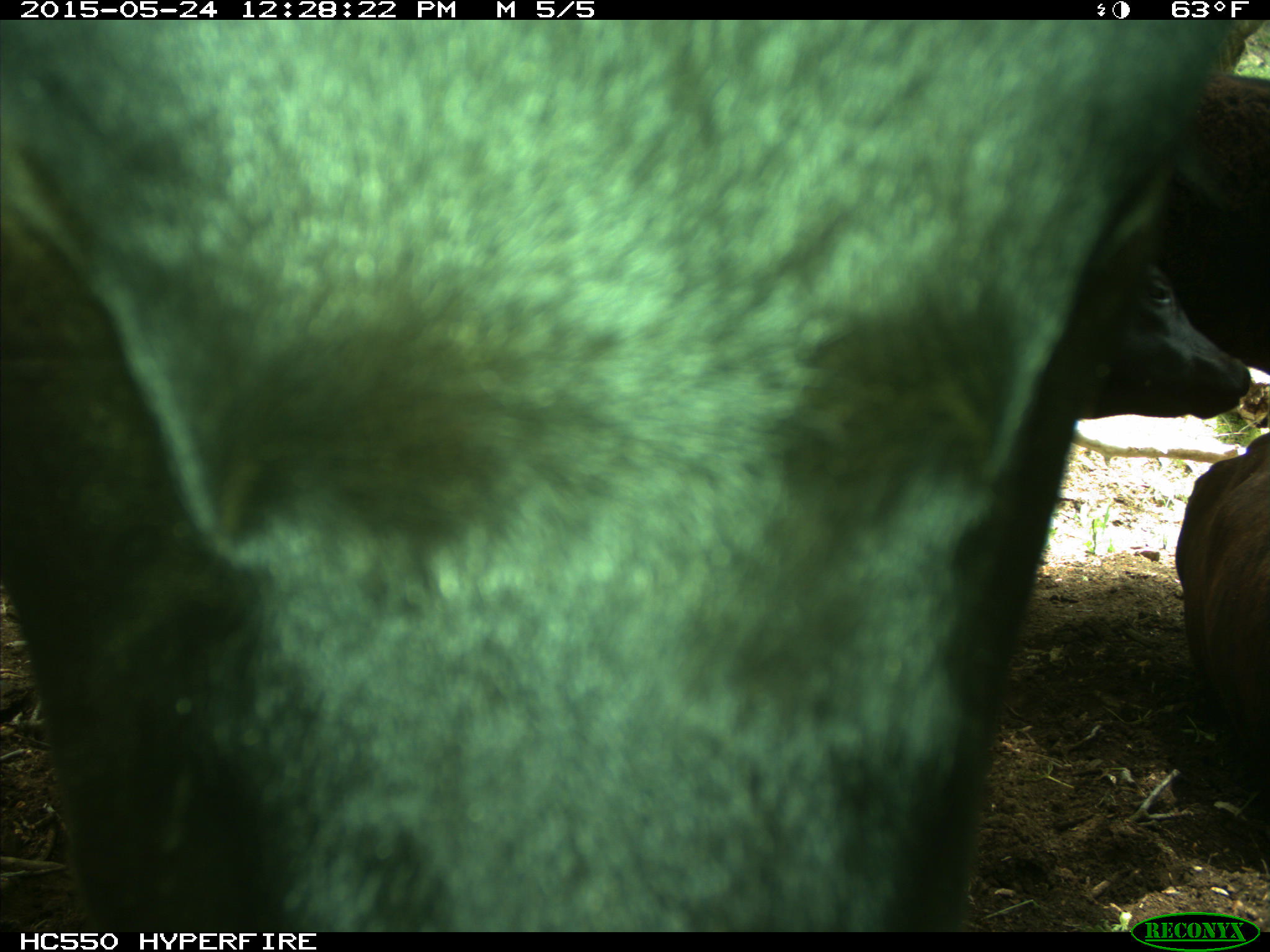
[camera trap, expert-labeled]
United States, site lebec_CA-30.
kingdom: Animalia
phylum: Chordata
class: Mammalia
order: Artiodactyla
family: Bovidae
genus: Bos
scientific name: Bos taurus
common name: domestic cow